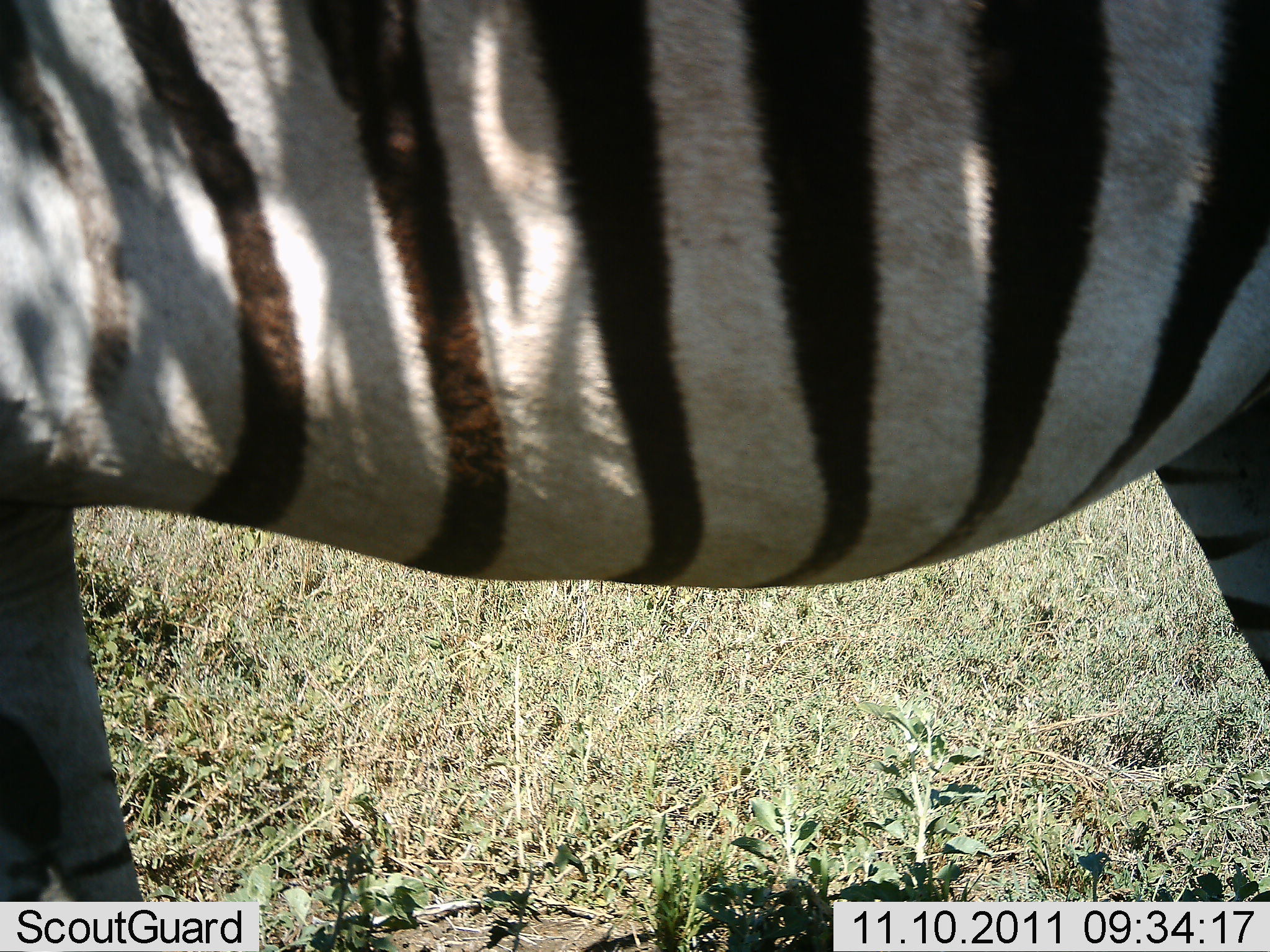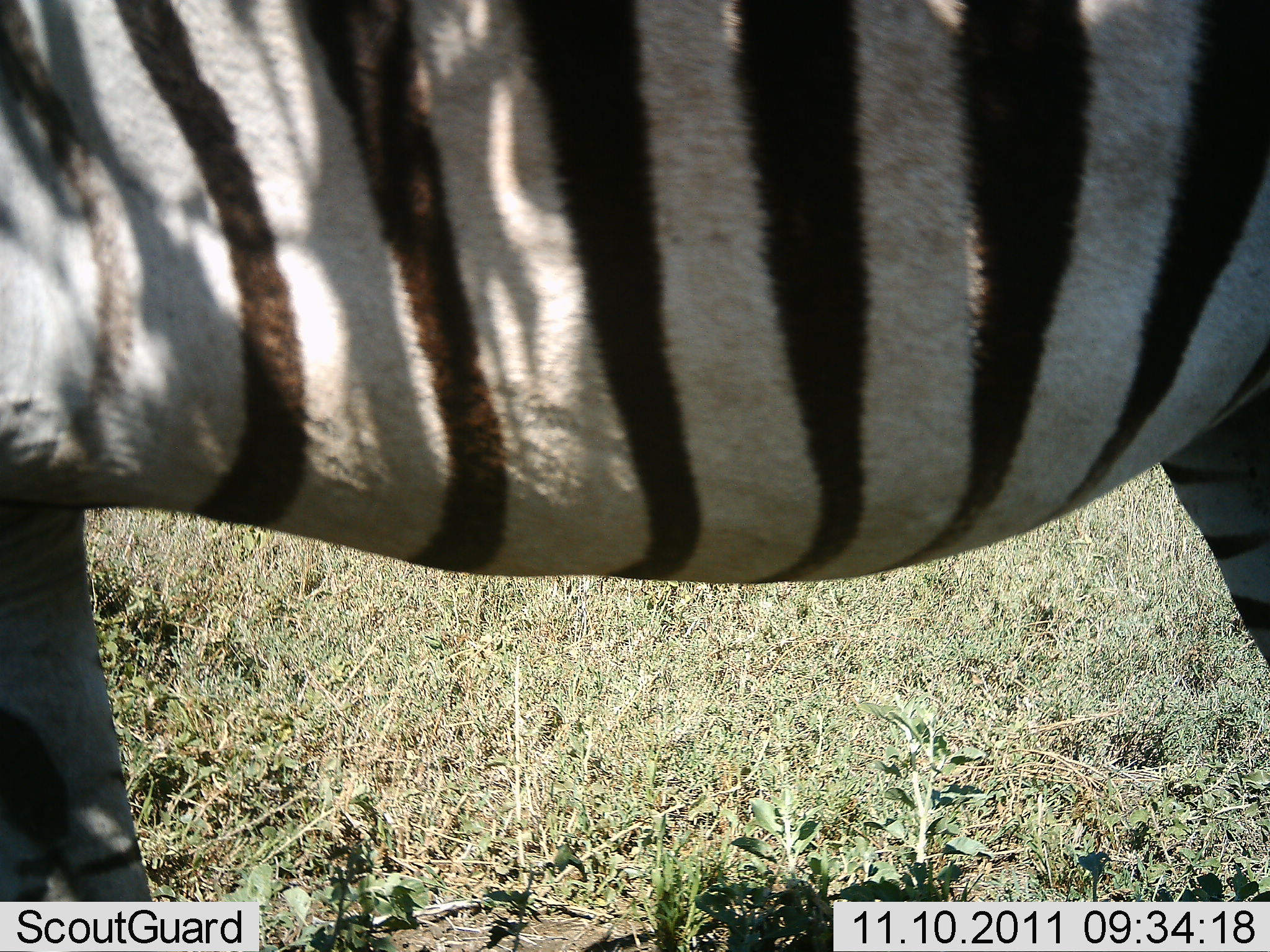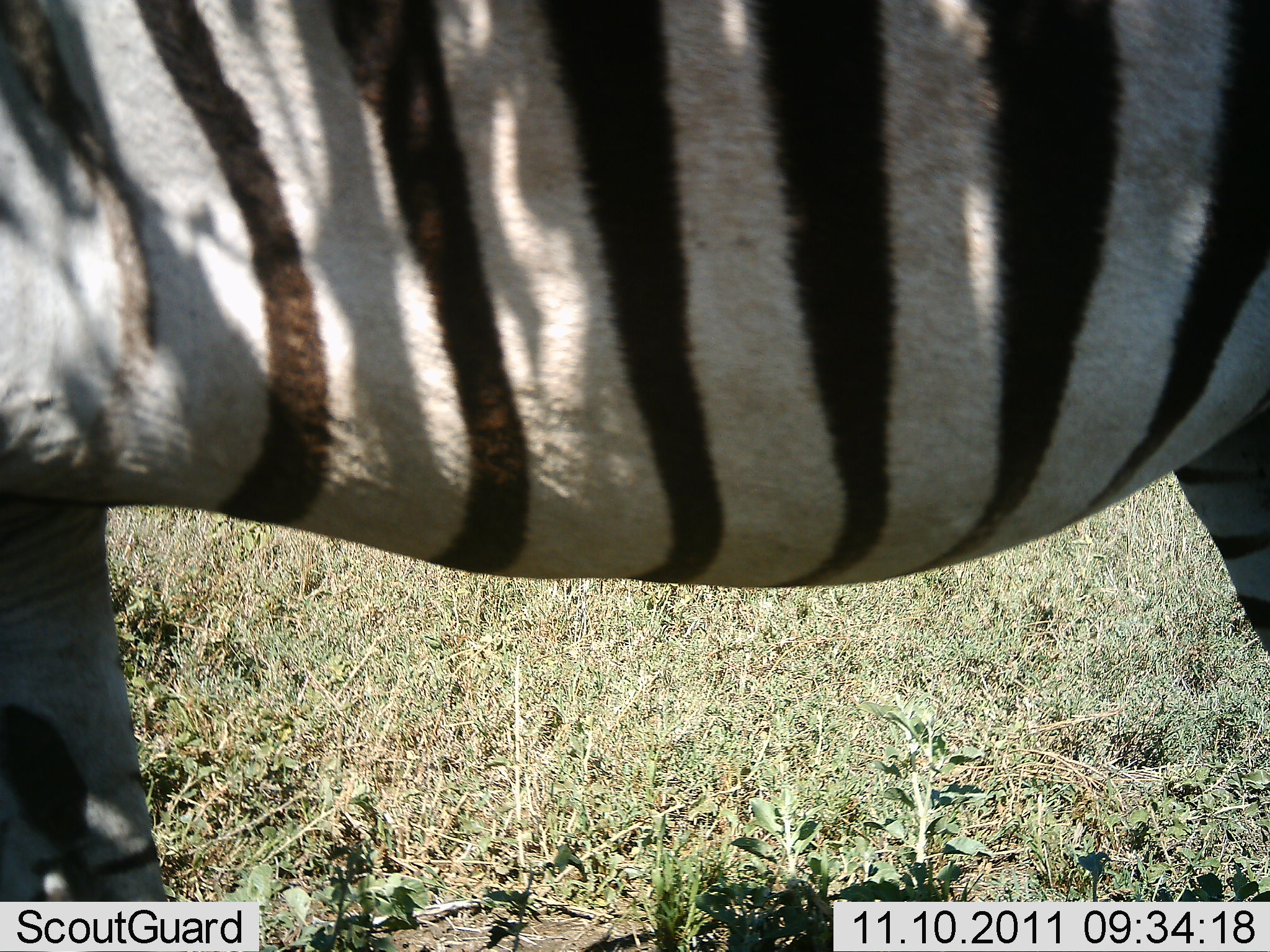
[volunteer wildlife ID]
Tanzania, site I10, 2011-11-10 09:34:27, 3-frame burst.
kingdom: Animalia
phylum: Chordata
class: Mammalia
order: Perissodactyla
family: Equidae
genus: Equus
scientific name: Equus quagga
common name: plains zebra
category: zebra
Zebra (plains zebra) (Equus quagga), count 1. Behavior (volunteer vote fractions): standing 93%, resting 0%, moving 7%, interacting 0%. Young present (vote fraction): 0%. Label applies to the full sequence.